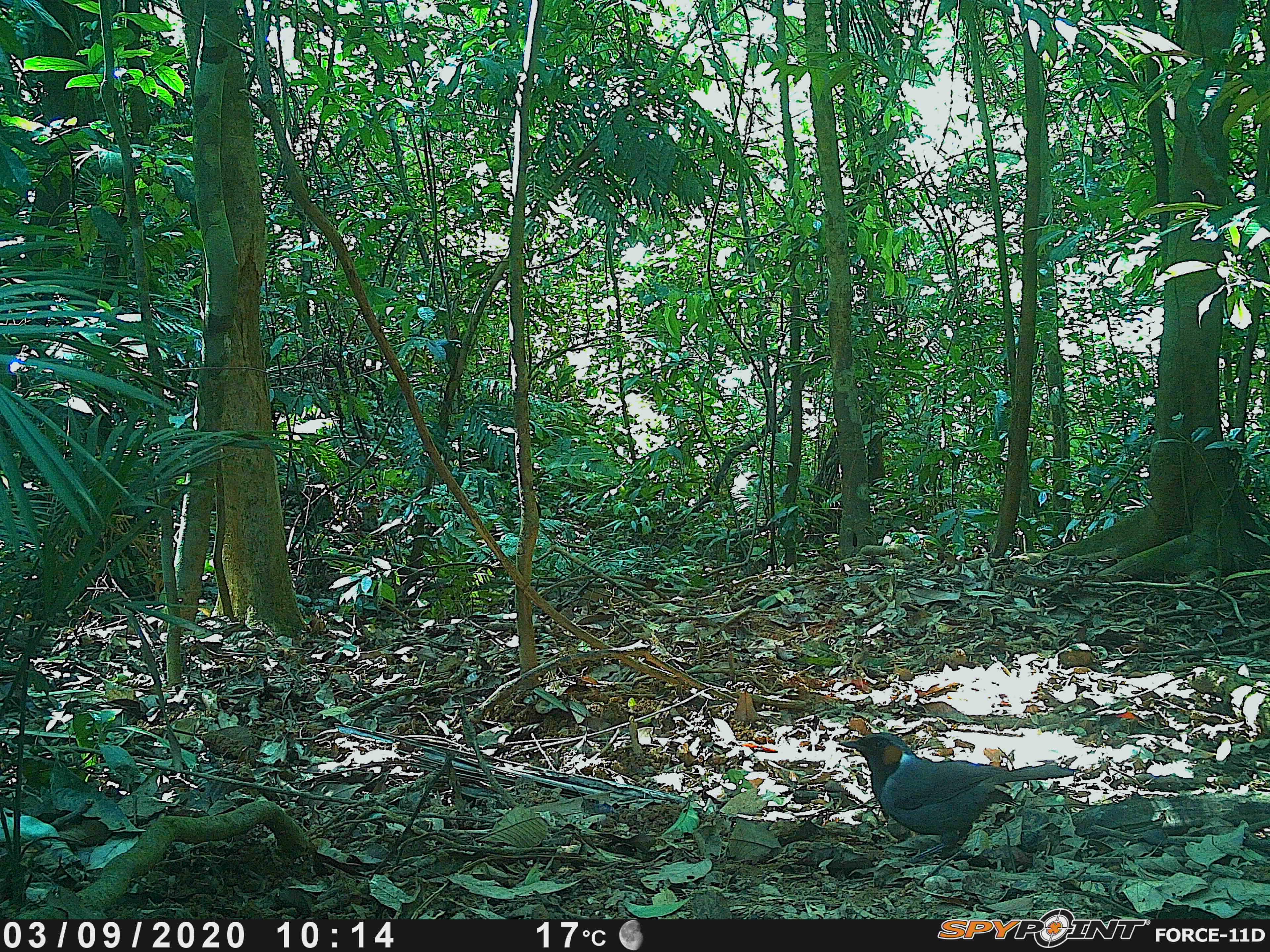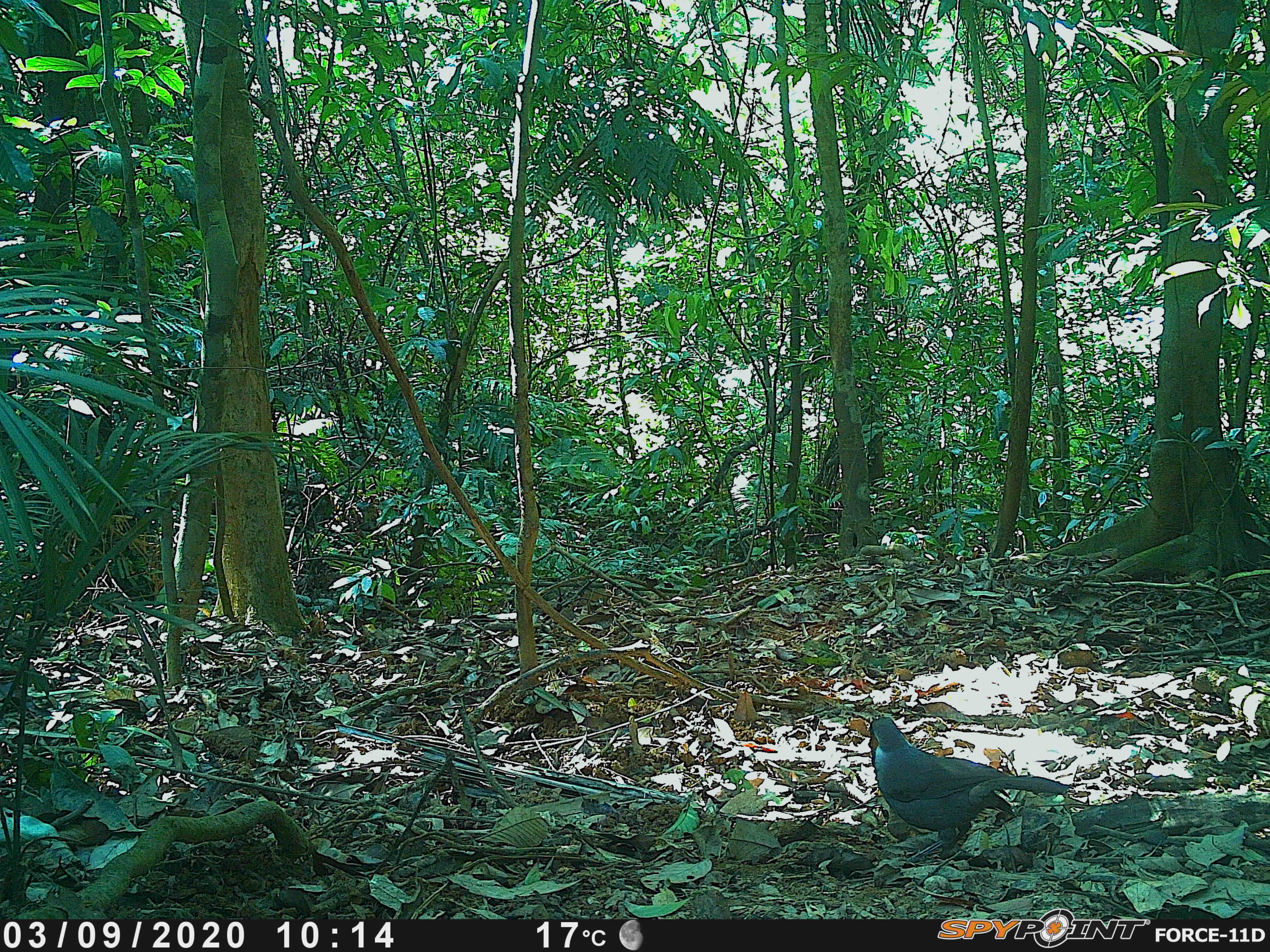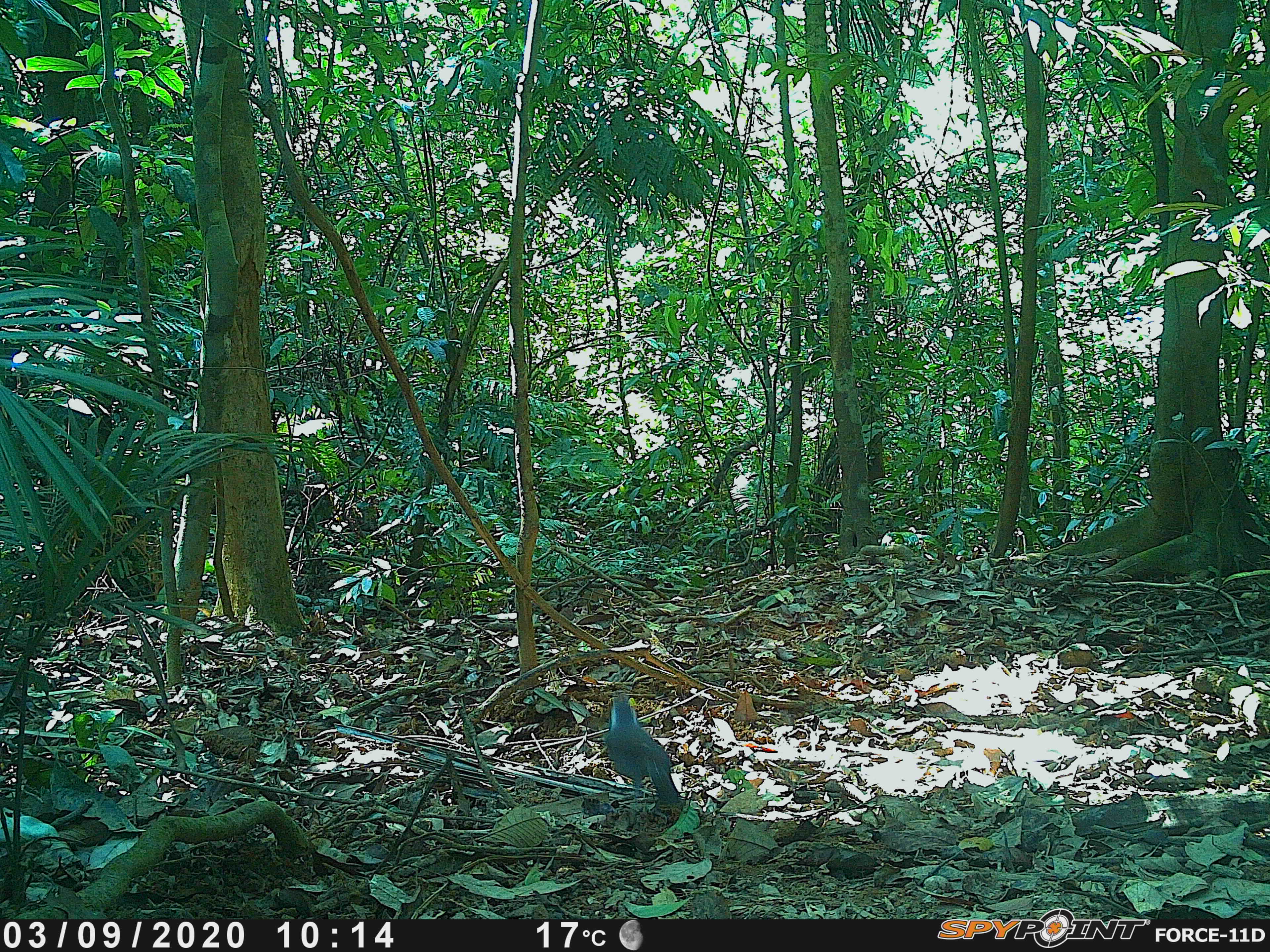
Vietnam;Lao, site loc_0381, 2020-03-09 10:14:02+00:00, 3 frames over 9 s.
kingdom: Animalia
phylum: Chordata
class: Aves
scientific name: Aves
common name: bird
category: unidentified bird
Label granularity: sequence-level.